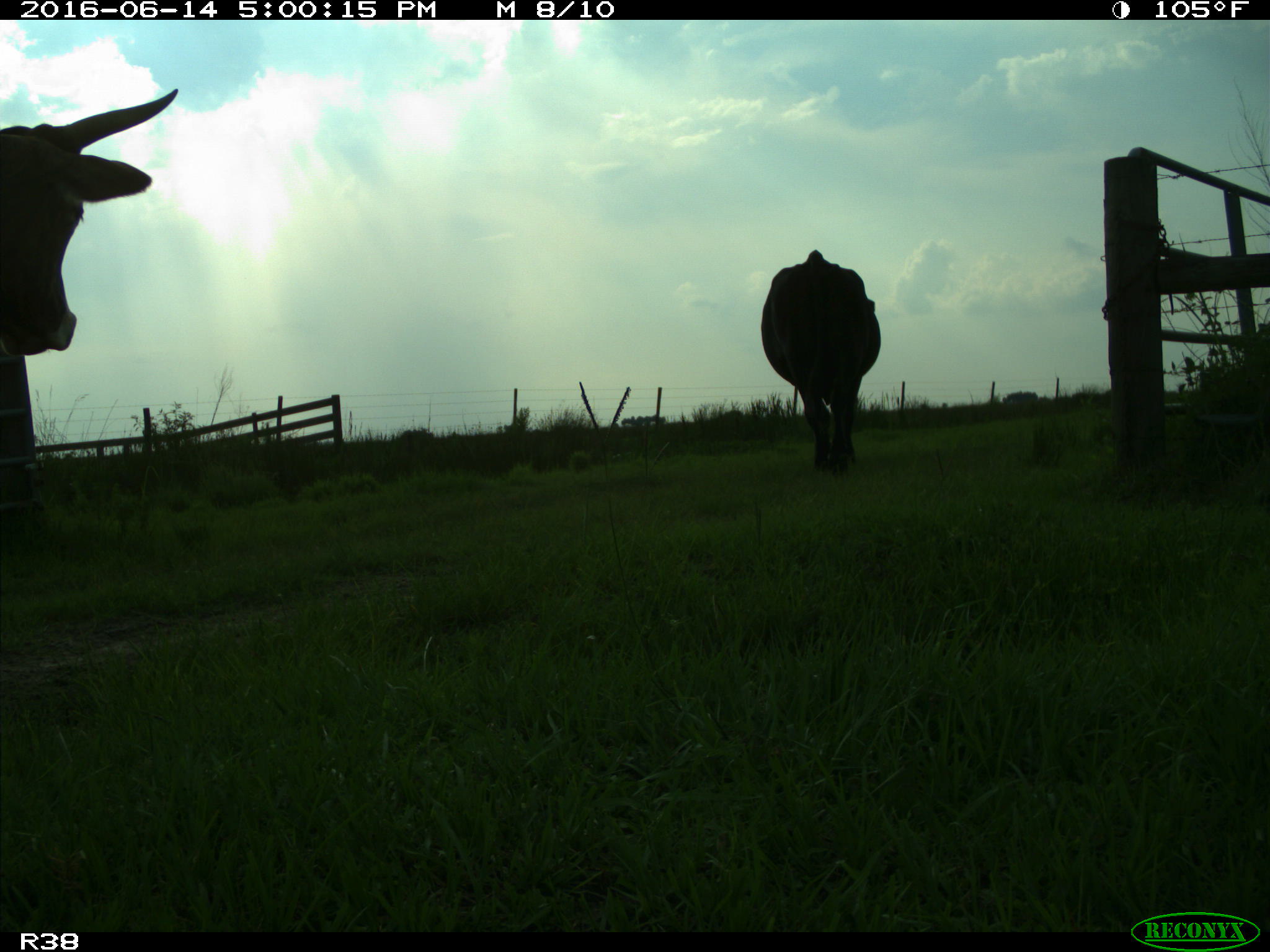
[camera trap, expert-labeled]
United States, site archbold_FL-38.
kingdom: Animalia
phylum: Chordata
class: Mammalia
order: Artiodactyla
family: Bovidae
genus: Bos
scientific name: Bos taurus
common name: domestic cow